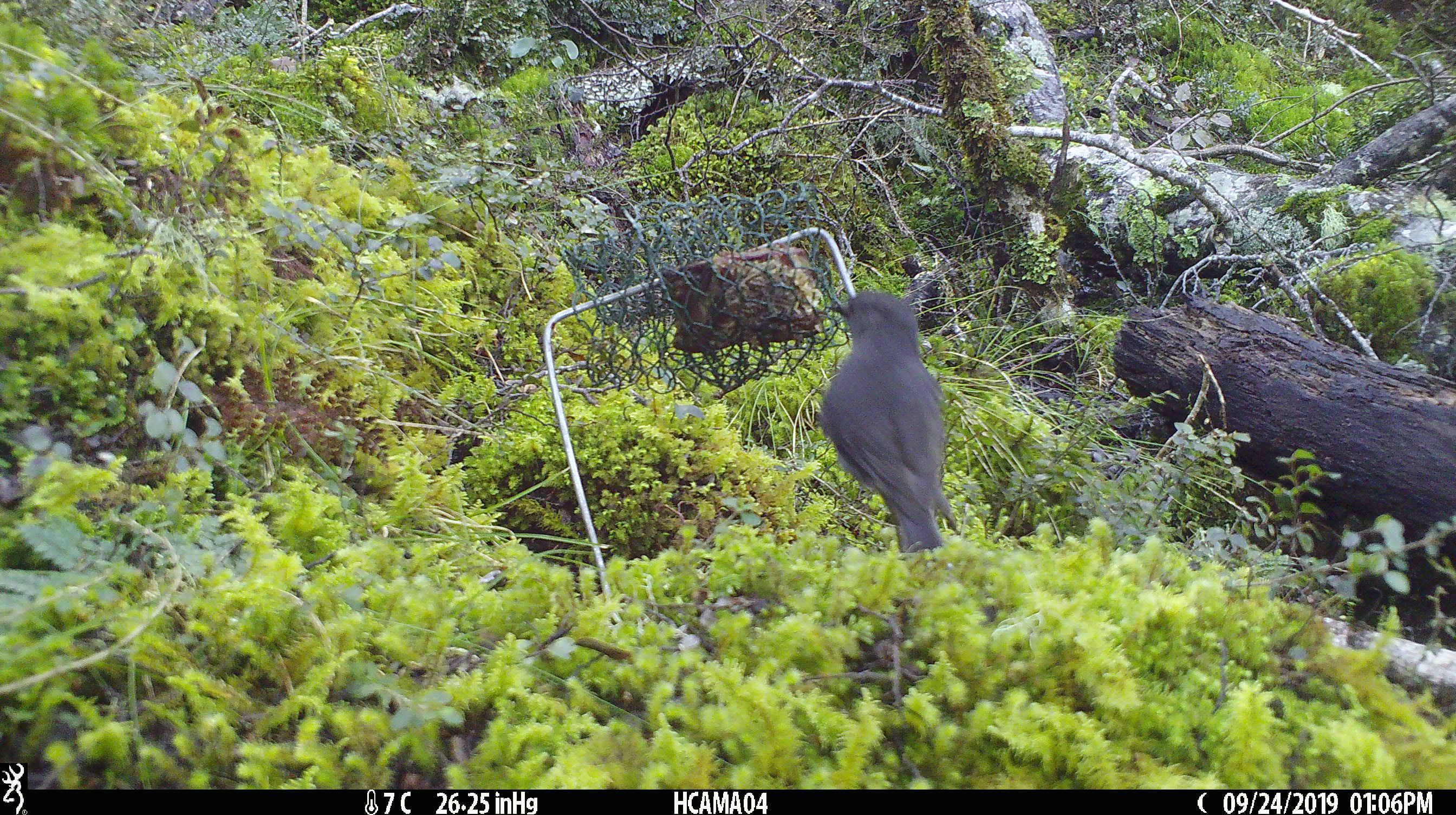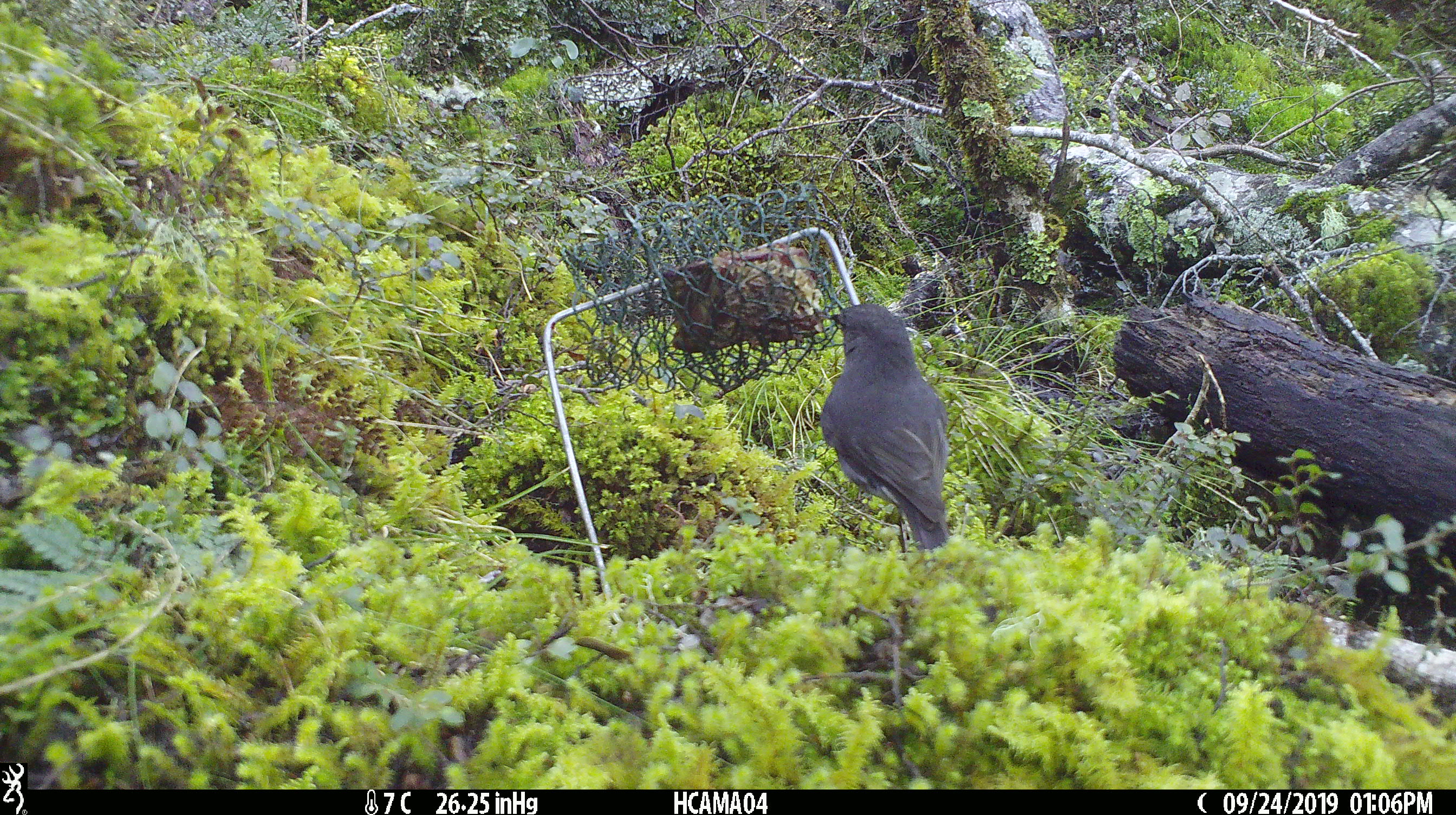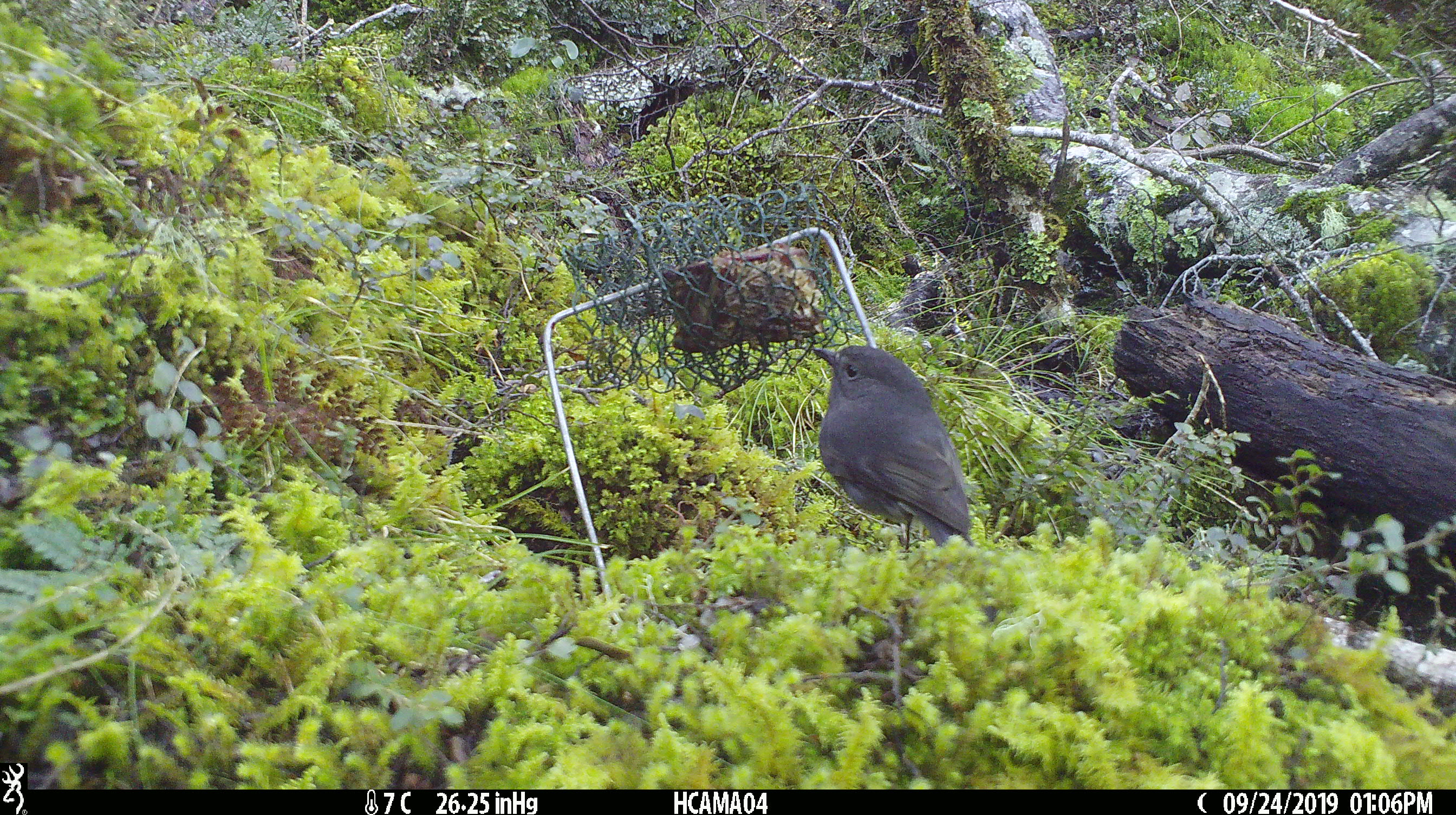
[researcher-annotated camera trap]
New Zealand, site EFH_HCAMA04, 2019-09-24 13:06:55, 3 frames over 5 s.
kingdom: Animalia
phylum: Chordata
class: Aves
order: Passeriformes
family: Petroicidae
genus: Petroica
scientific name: Petroica australis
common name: new zealand robin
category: robin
Robin (new zealand robin) (Petroica australis).